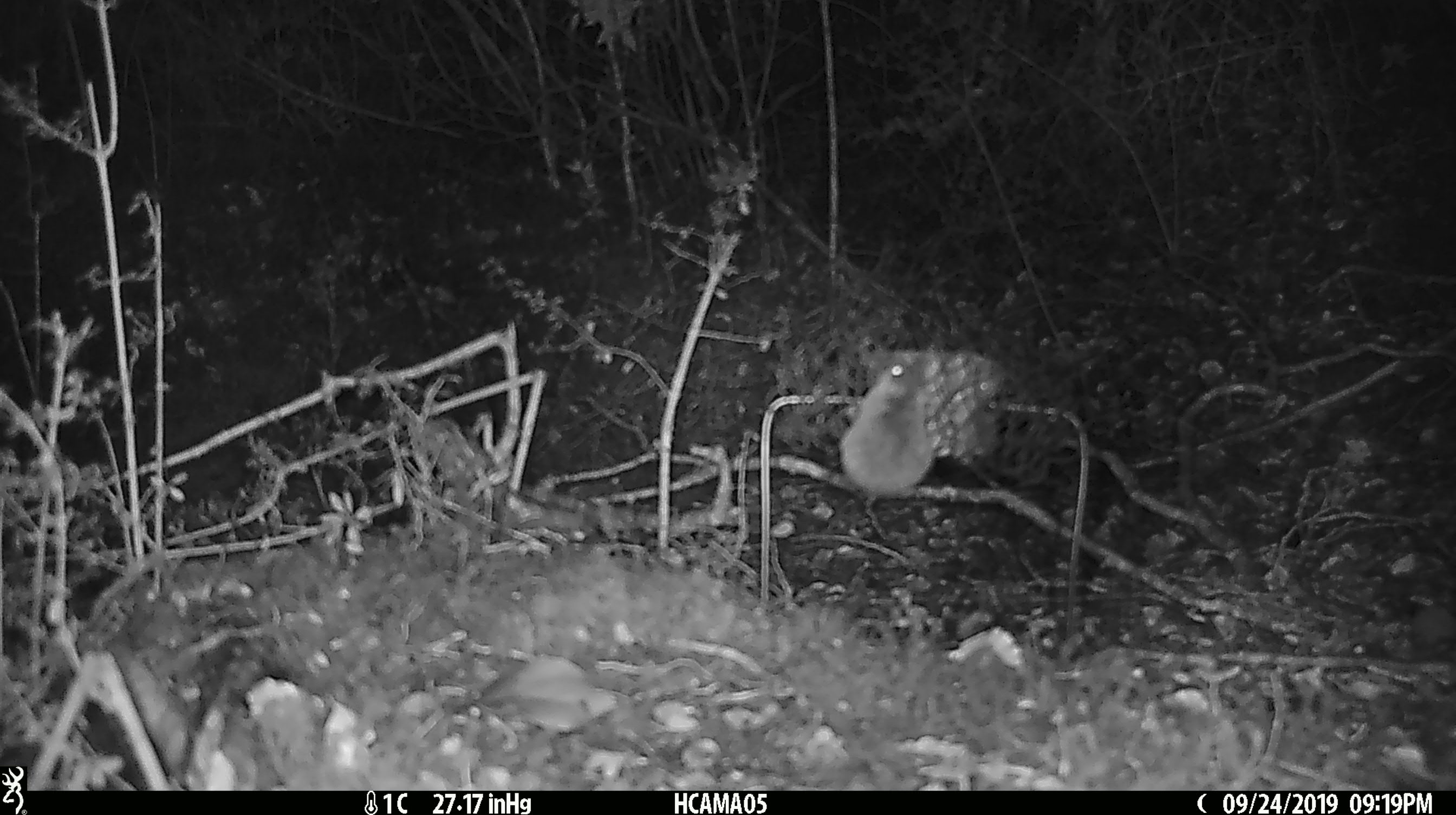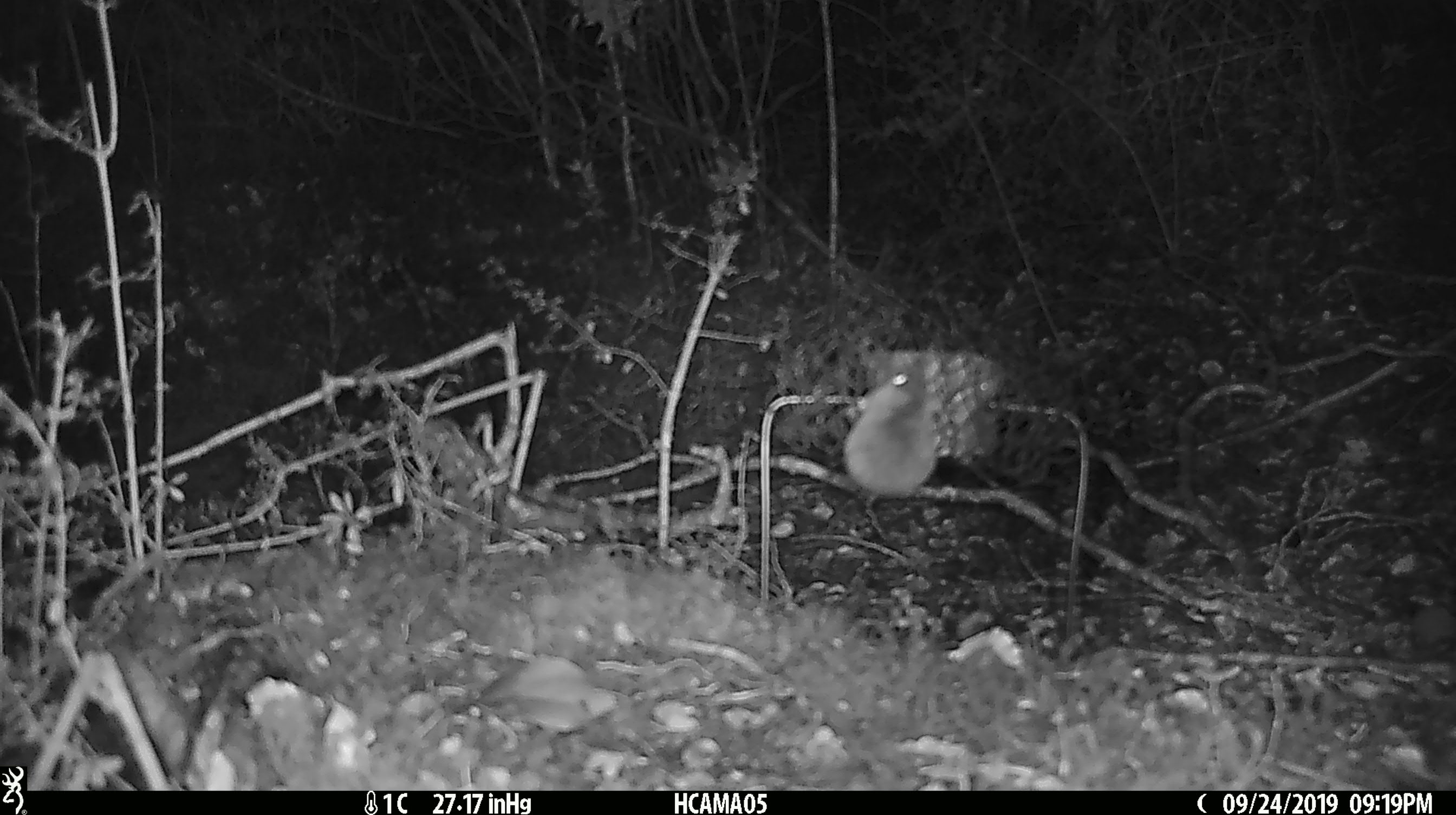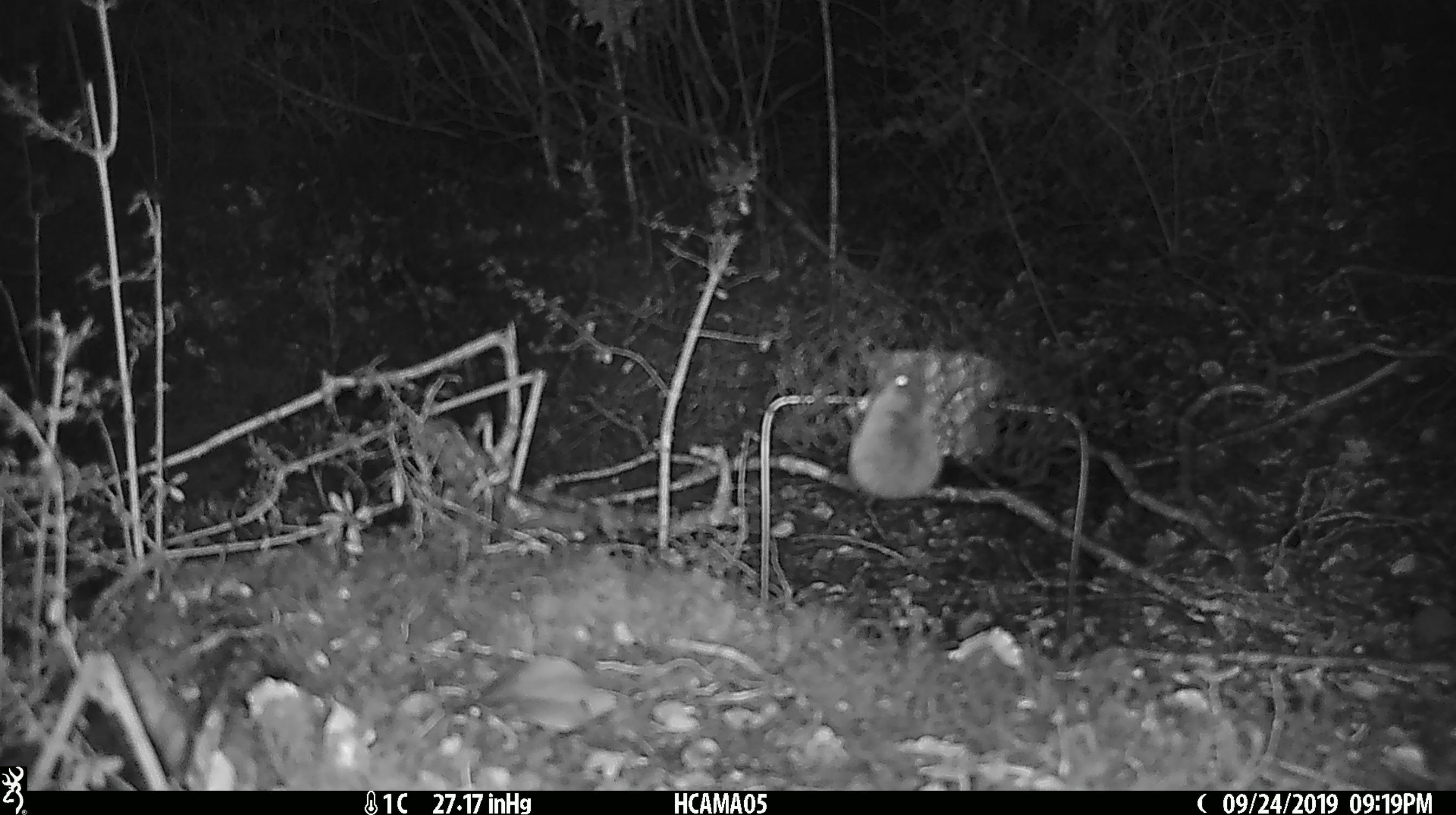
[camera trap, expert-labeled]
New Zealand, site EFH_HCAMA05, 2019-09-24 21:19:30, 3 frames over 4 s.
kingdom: Animalia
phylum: Chordata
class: Mammalia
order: Rodentia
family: Muridae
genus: Mus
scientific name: Mus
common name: mouse